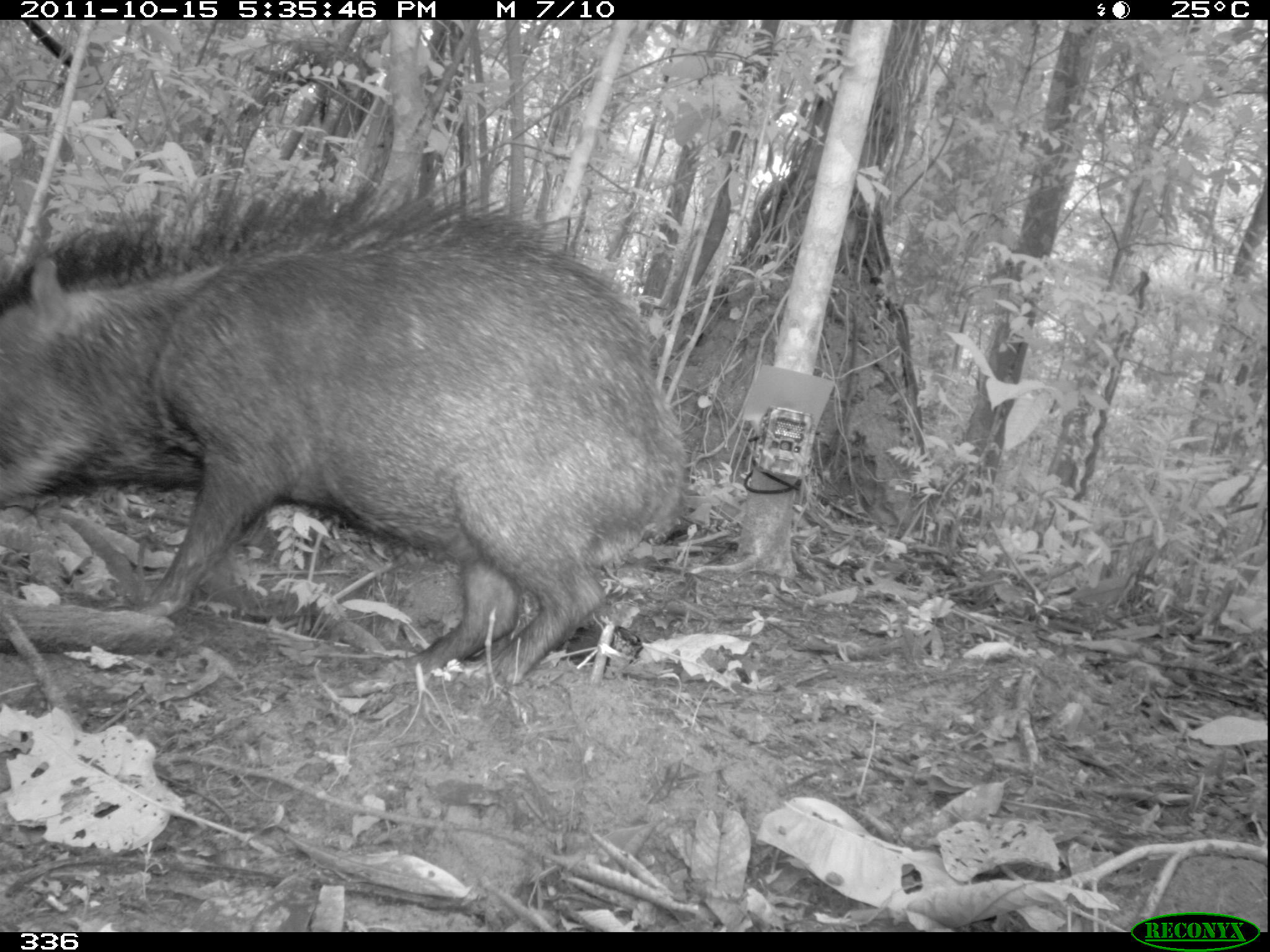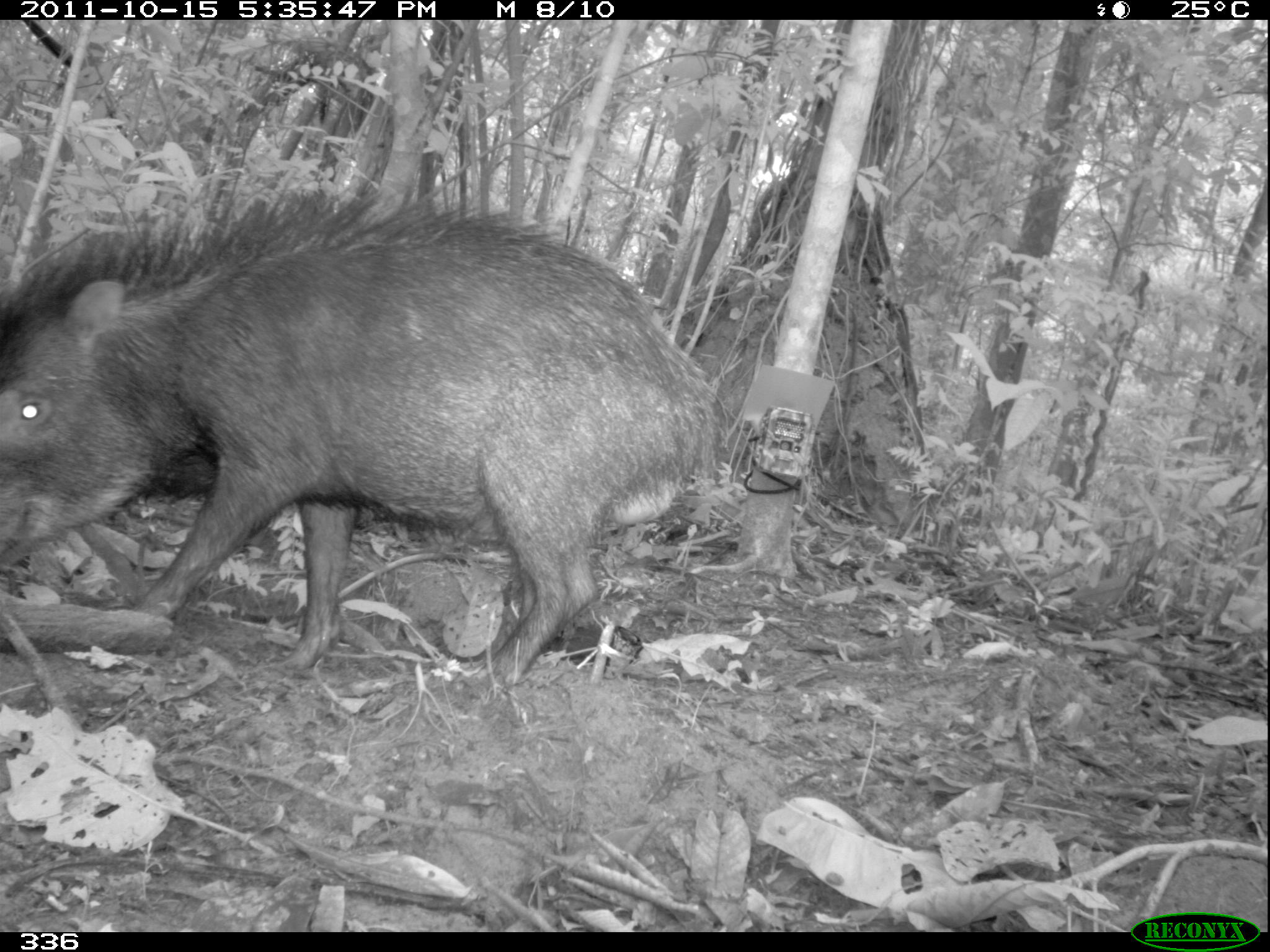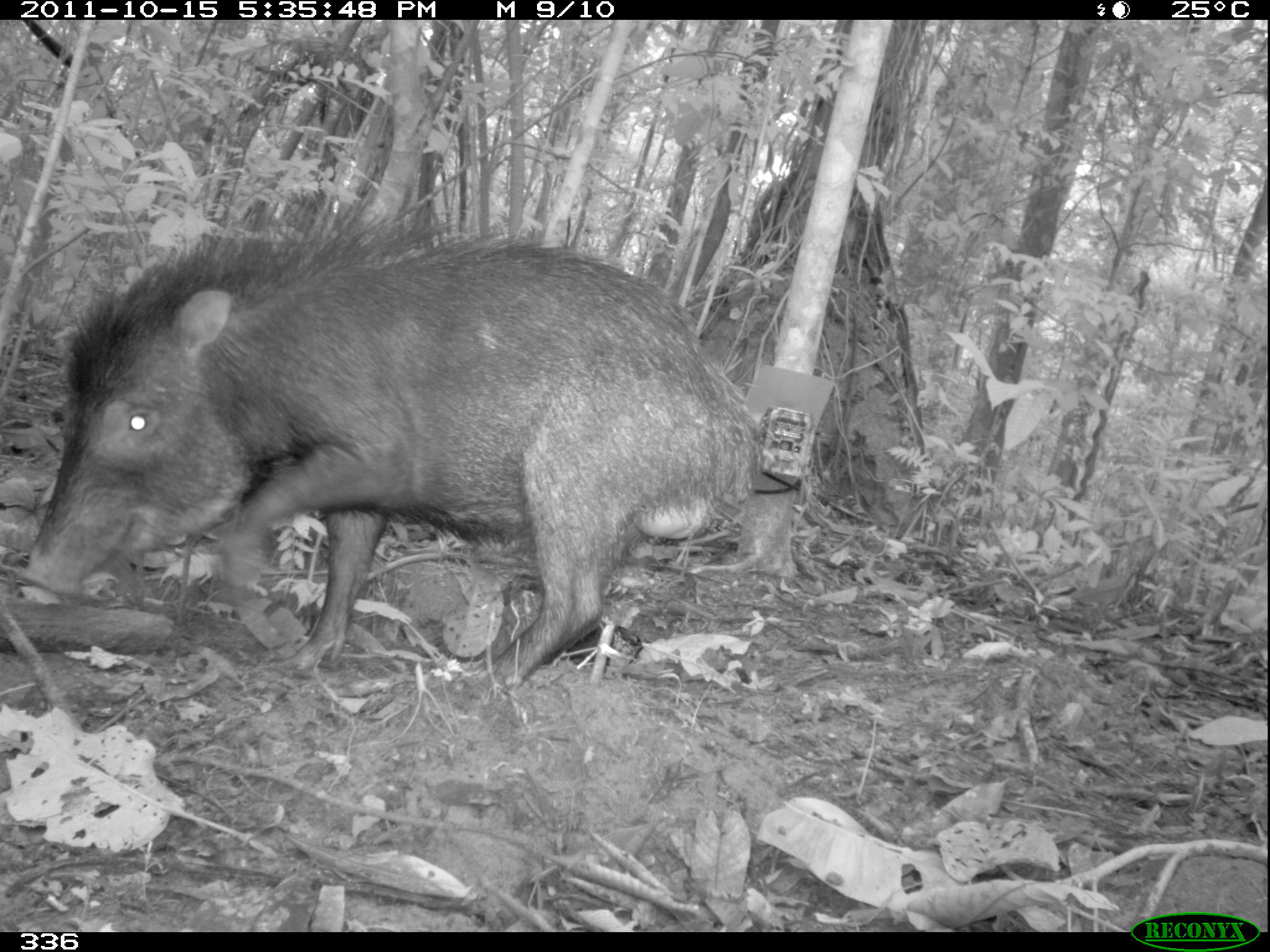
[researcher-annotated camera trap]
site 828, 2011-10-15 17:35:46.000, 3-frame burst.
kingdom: Animalia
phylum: Chordata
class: Mammalia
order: Artiodactyla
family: Tayassuidae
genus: Tayassu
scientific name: Tayassu pecari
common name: white-lipped peccary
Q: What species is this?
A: Tayassu pecari (white-lipped peccary).